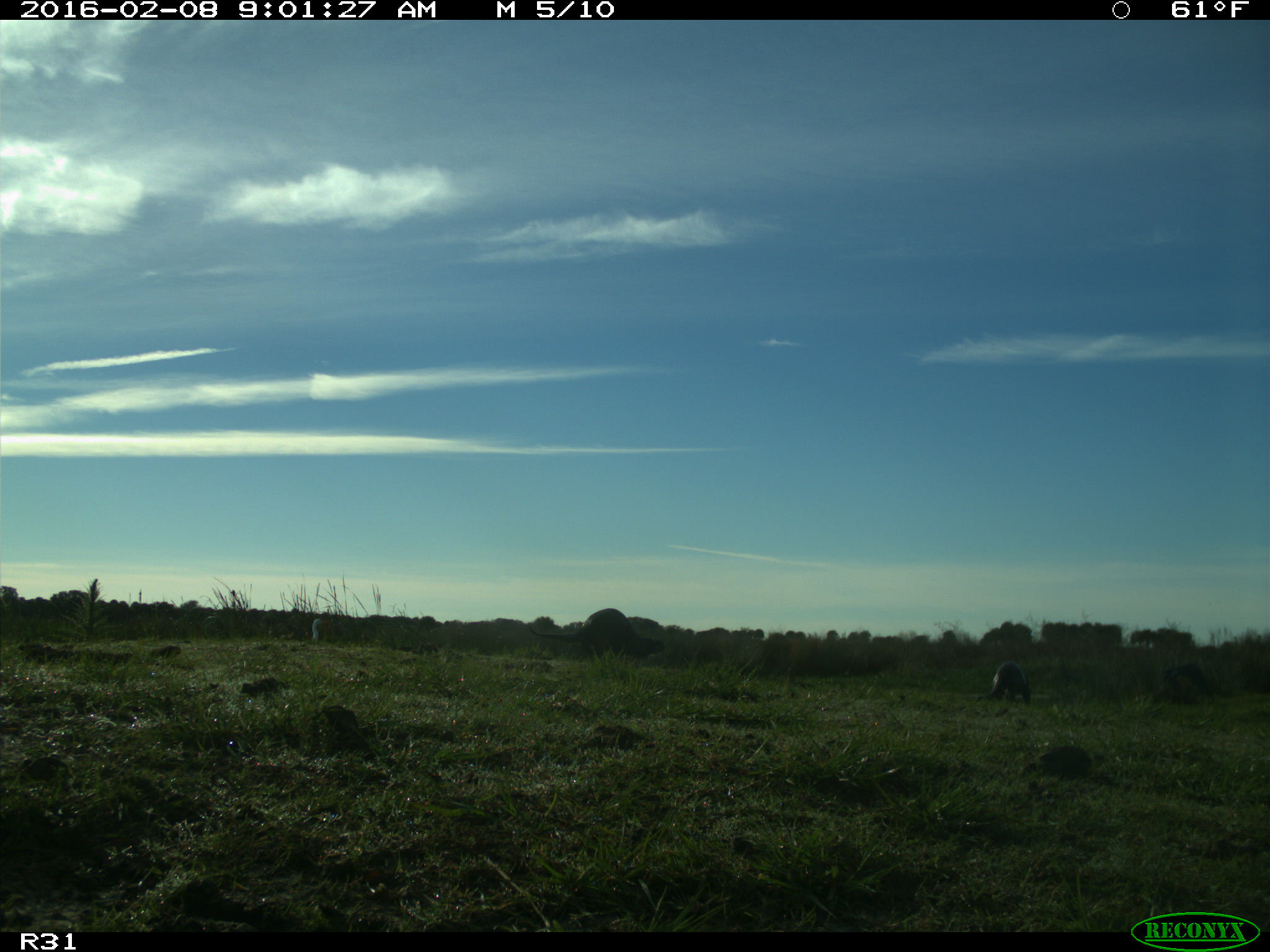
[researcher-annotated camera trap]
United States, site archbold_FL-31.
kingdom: Animalia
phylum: Chordata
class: Mammalia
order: Carnivora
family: Mustelidae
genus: Lontra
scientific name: Lontra canadensis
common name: north american river otter